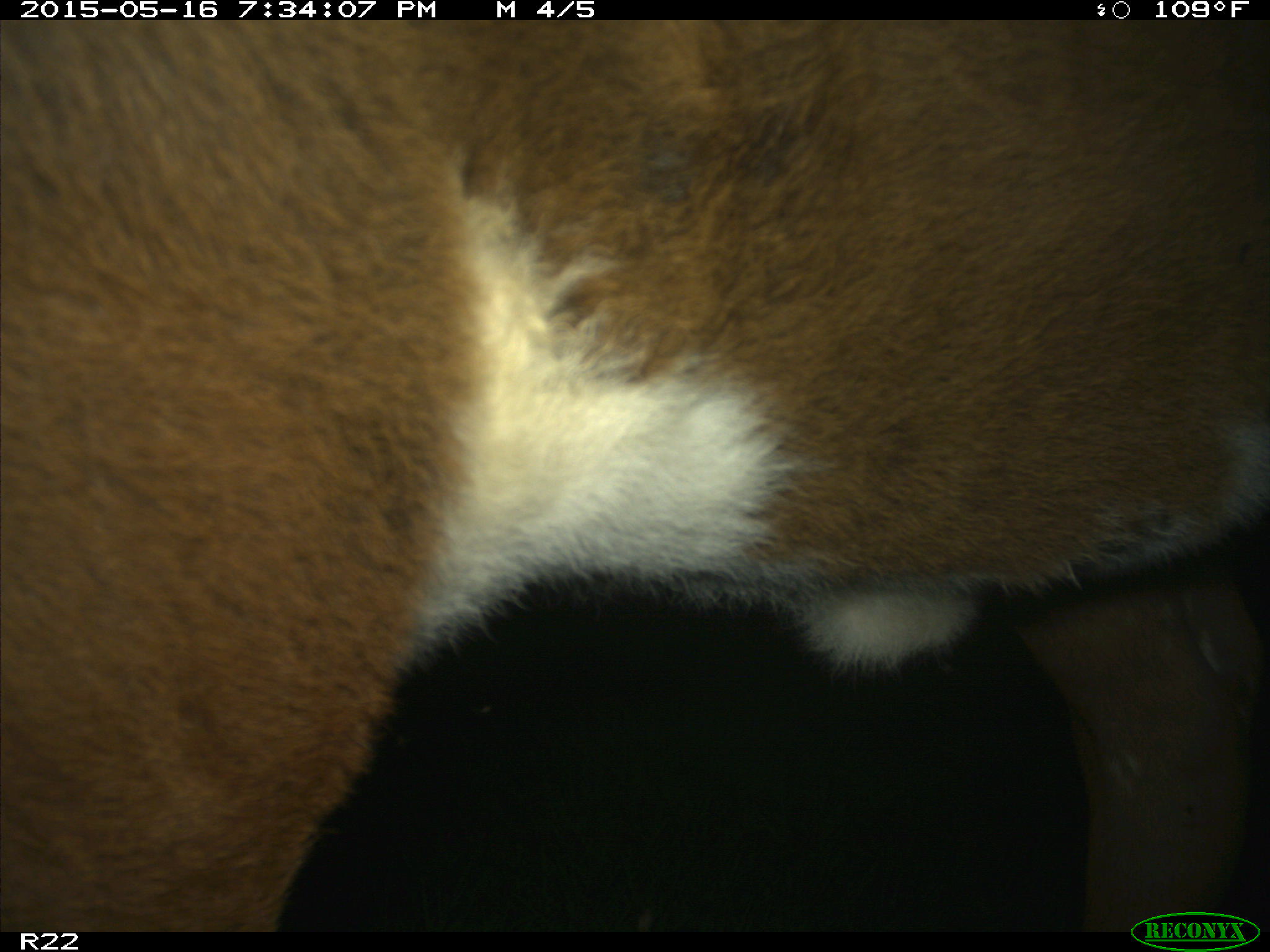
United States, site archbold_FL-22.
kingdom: Animalia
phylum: Chordata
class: Mammalia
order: Artiodactyla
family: Bovidae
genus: Bos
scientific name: Bos taurus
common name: domestic cow